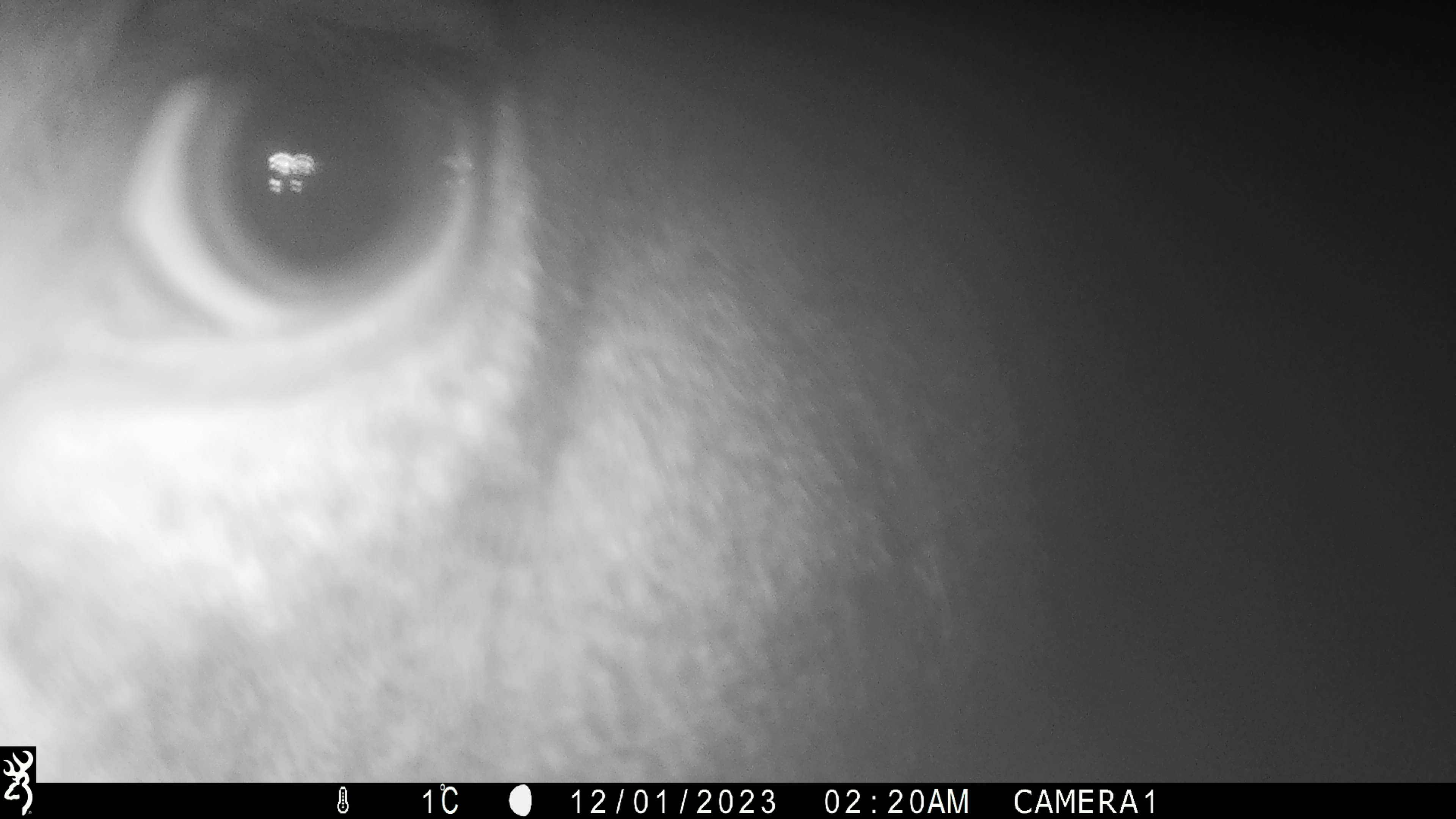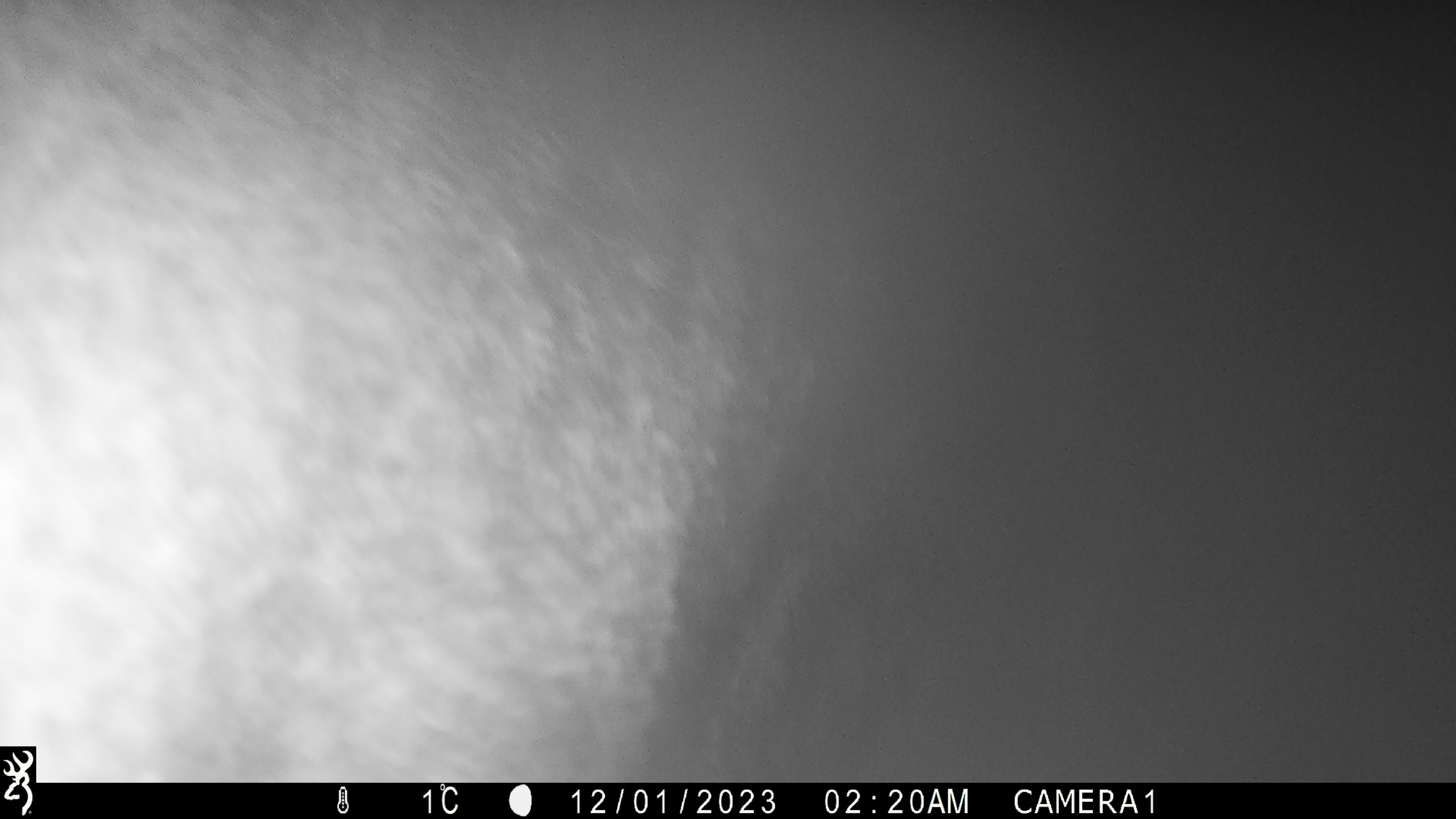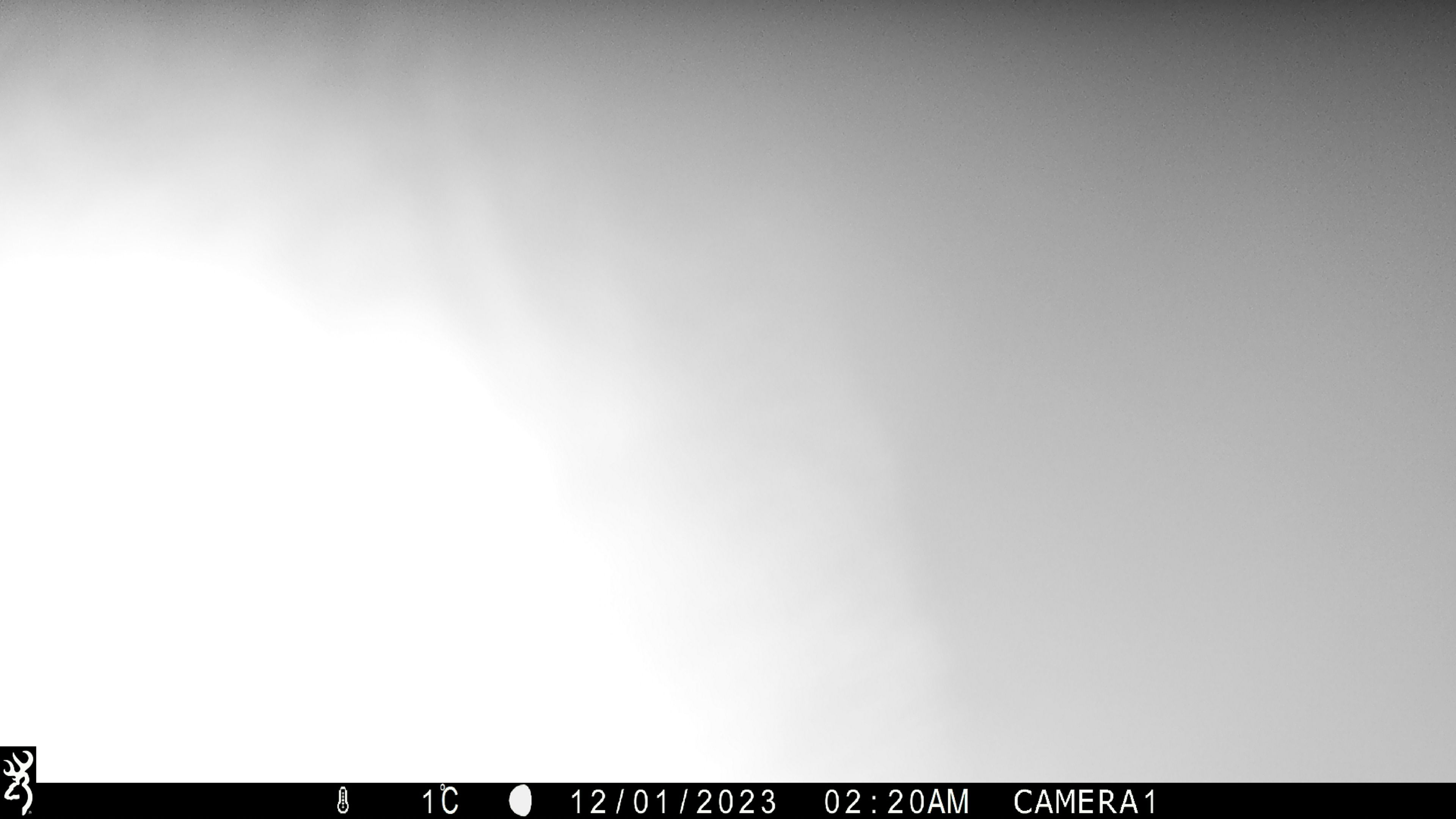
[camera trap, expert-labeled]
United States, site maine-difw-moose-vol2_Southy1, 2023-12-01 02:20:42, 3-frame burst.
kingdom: Animalia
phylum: Chordata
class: Mammalia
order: Artiodactyla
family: Cervidae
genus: Alces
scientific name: Alces alces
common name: moose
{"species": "moose (Alces alces)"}